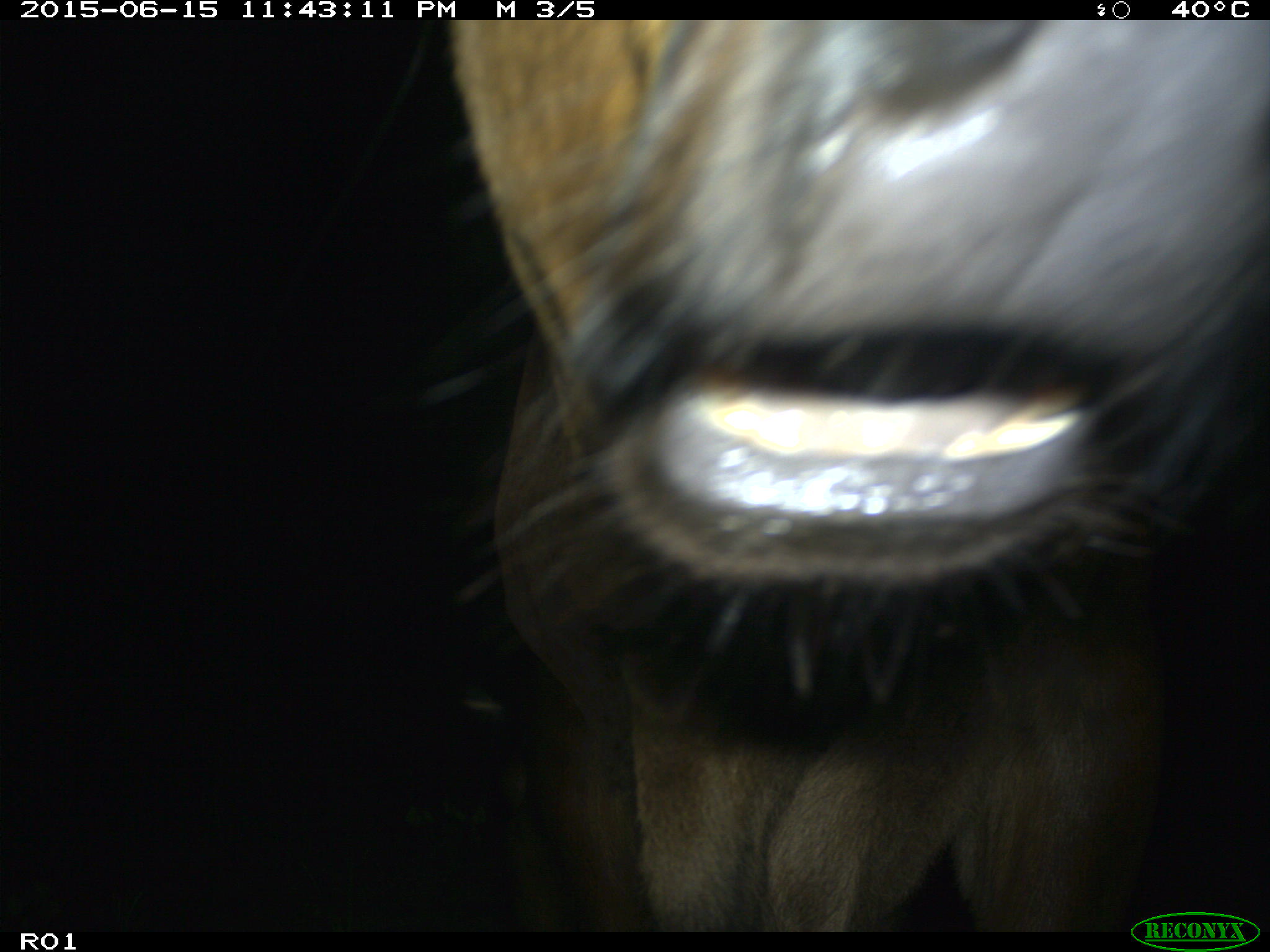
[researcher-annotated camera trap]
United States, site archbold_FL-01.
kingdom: Animalia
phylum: Chordata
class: Mammalia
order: Artiodactyla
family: Bovidae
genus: Bos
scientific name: Bos taurus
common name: domestic cow